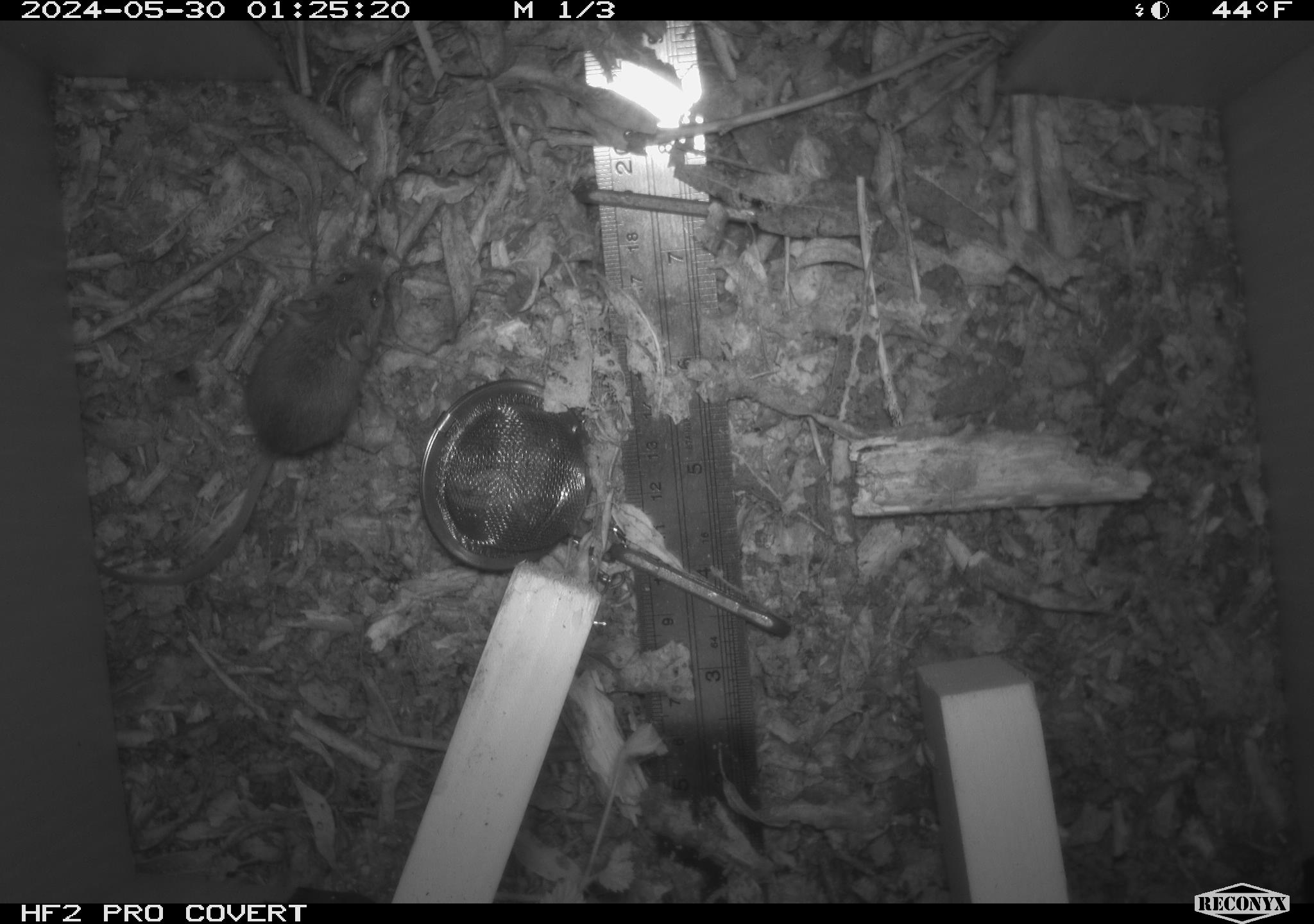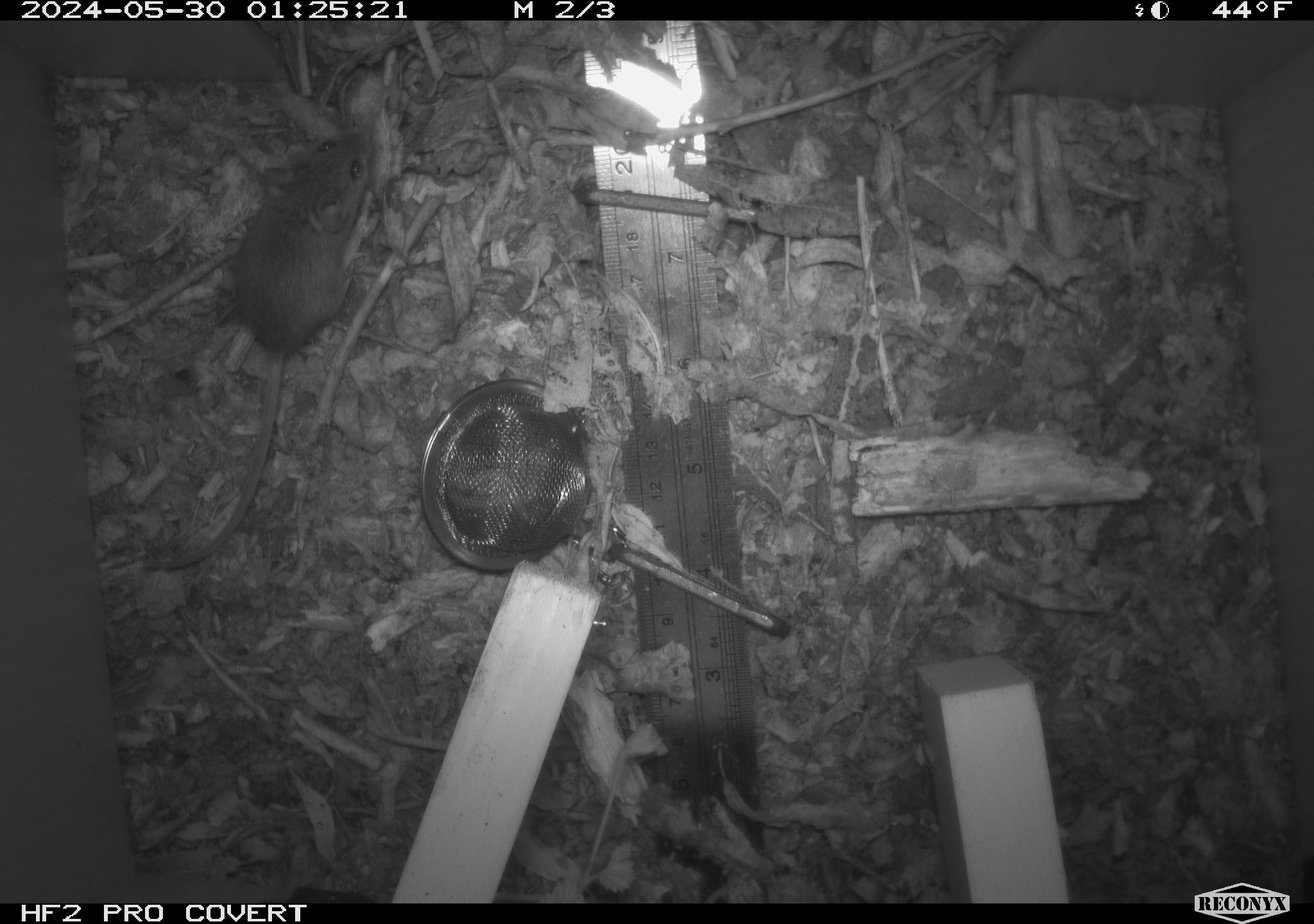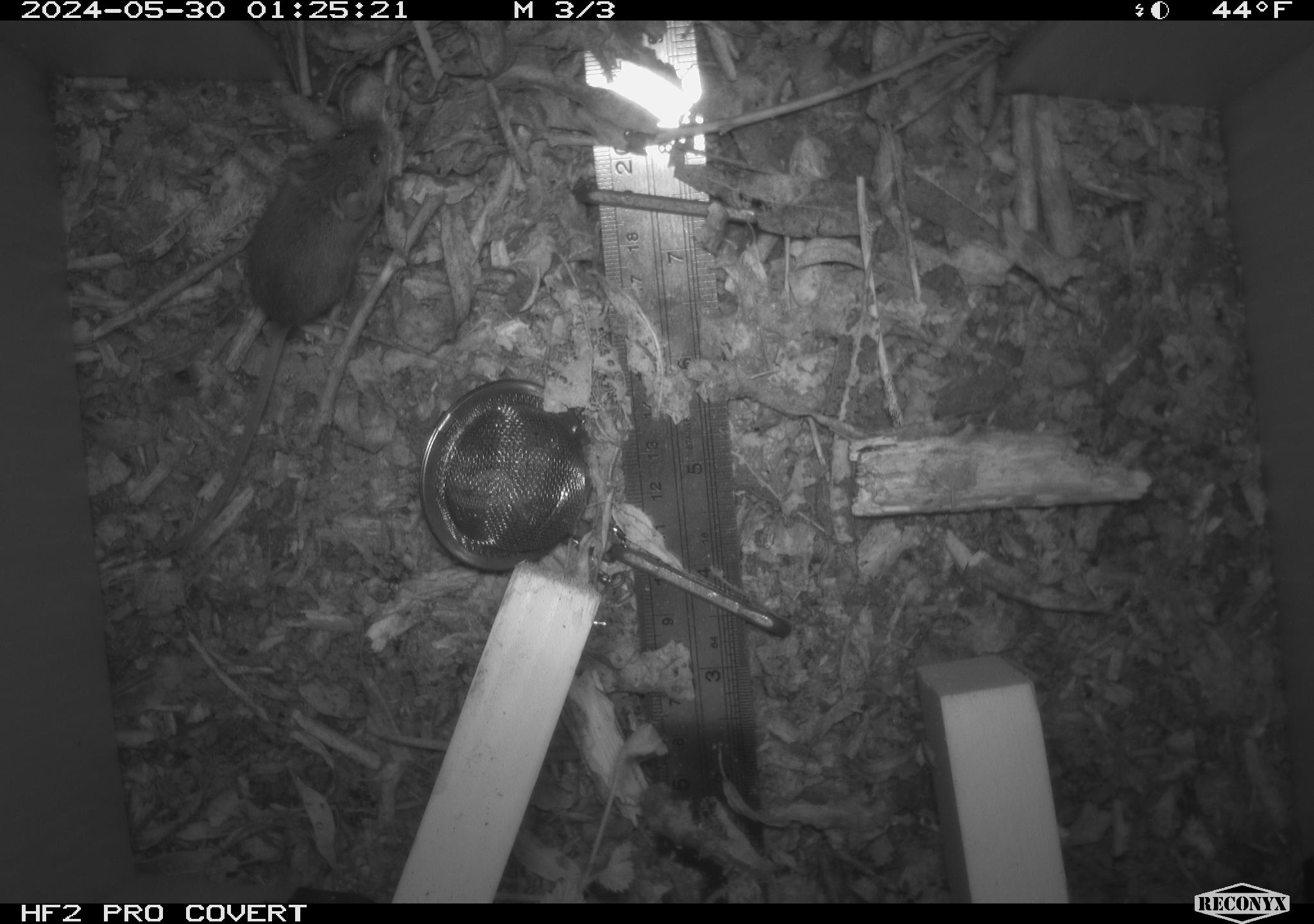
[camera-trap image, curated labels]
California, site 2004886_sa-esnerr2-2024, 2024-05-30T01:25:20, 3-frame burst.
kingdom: Animalia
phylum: Chordata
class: Mammalia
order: Rodentia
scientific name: Rodentia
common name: rodent